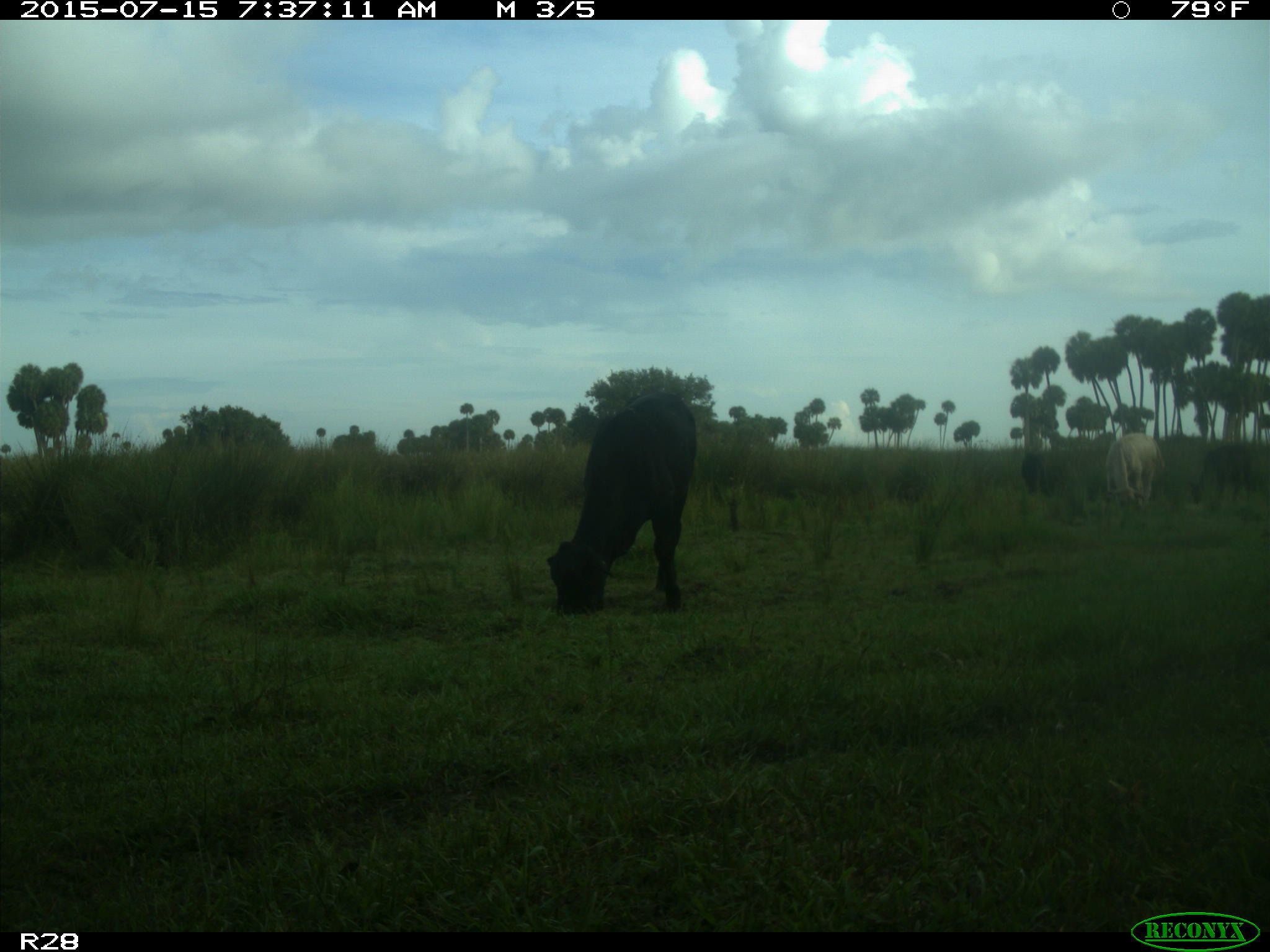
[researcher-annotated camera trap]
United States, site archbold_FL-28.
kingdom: Animalia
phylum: Chordata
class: Mammalia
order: Artiodactyla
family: Bovidae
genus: Bos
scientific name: Bos taurus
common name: domestic cow